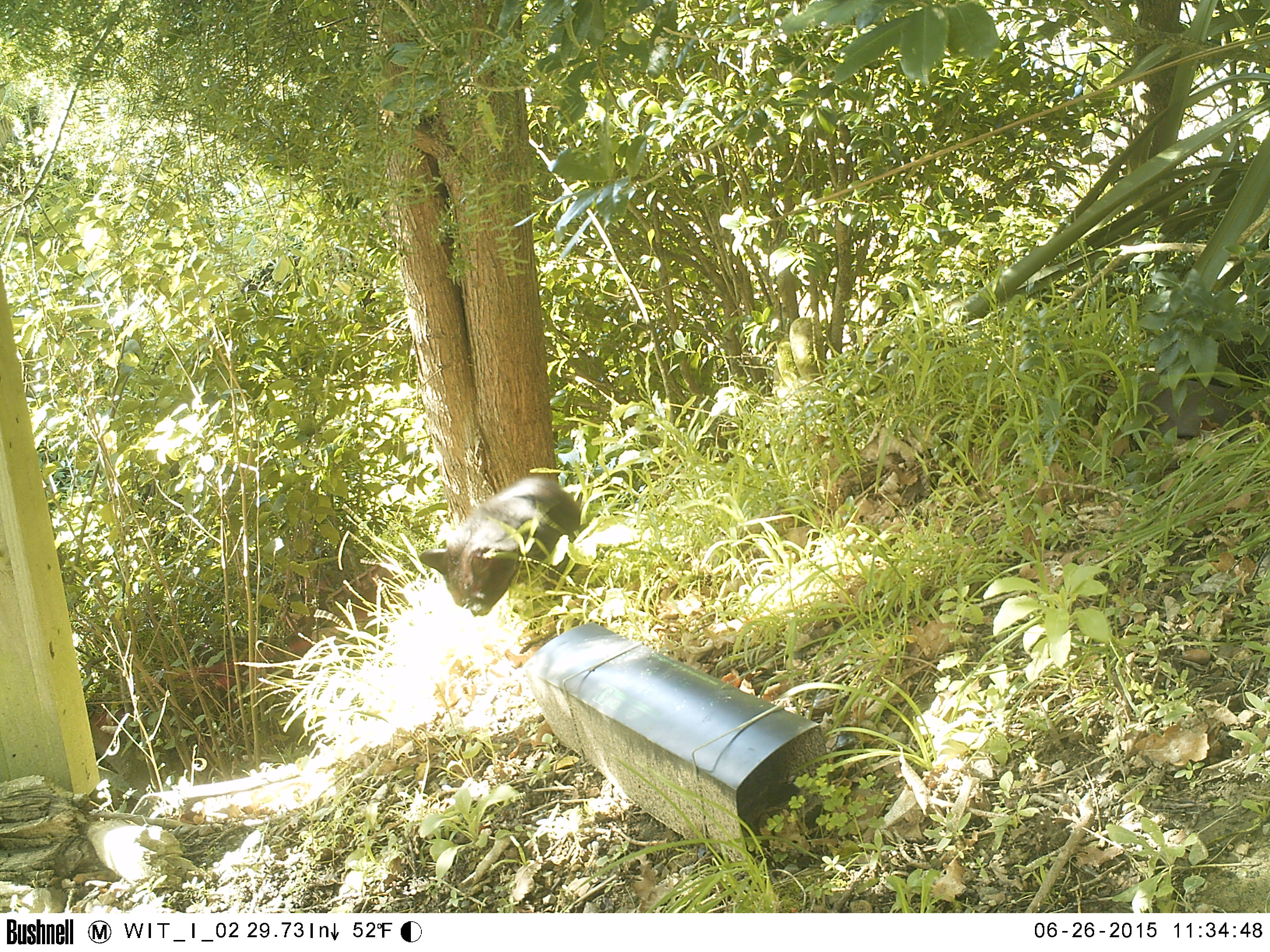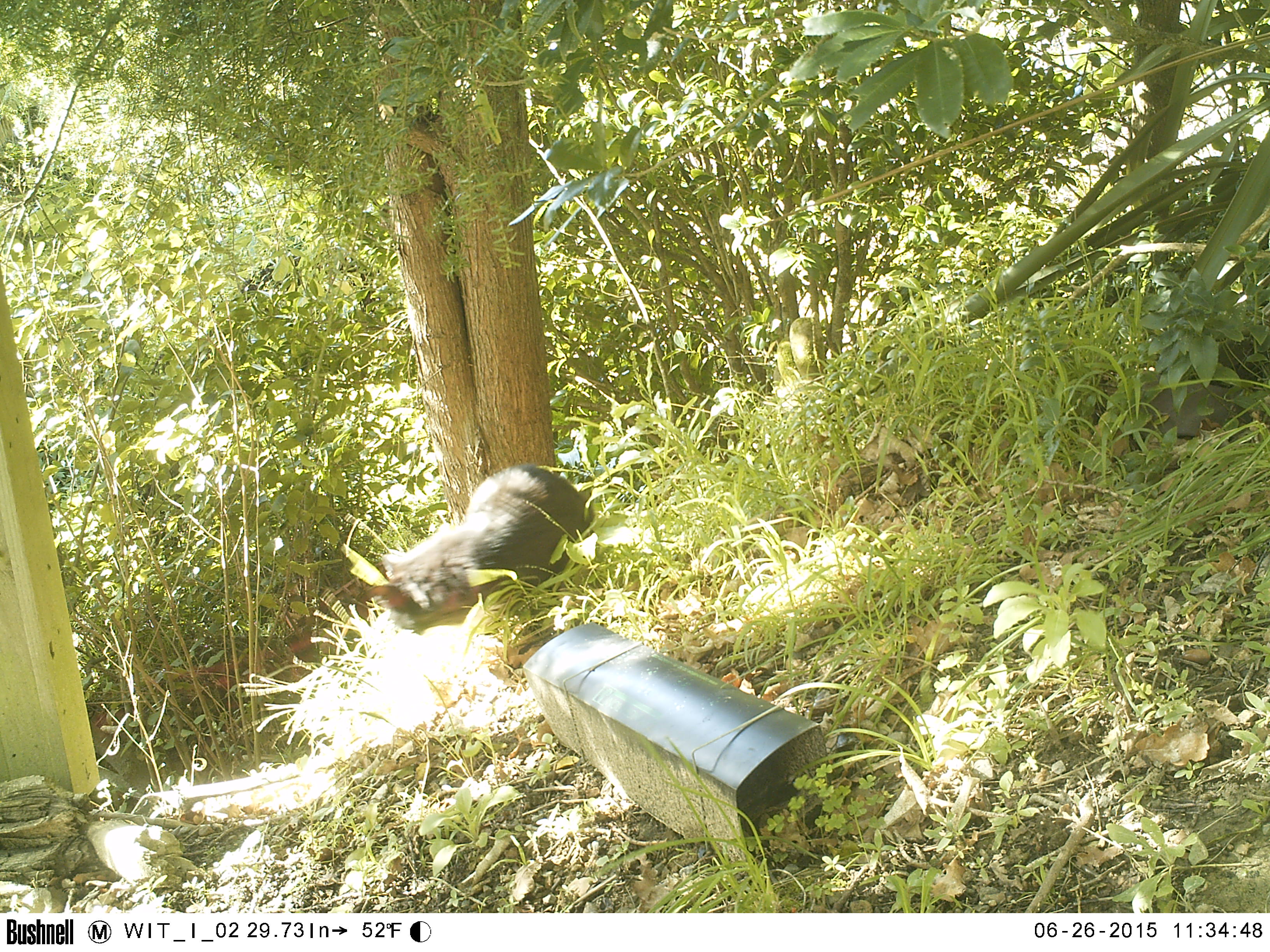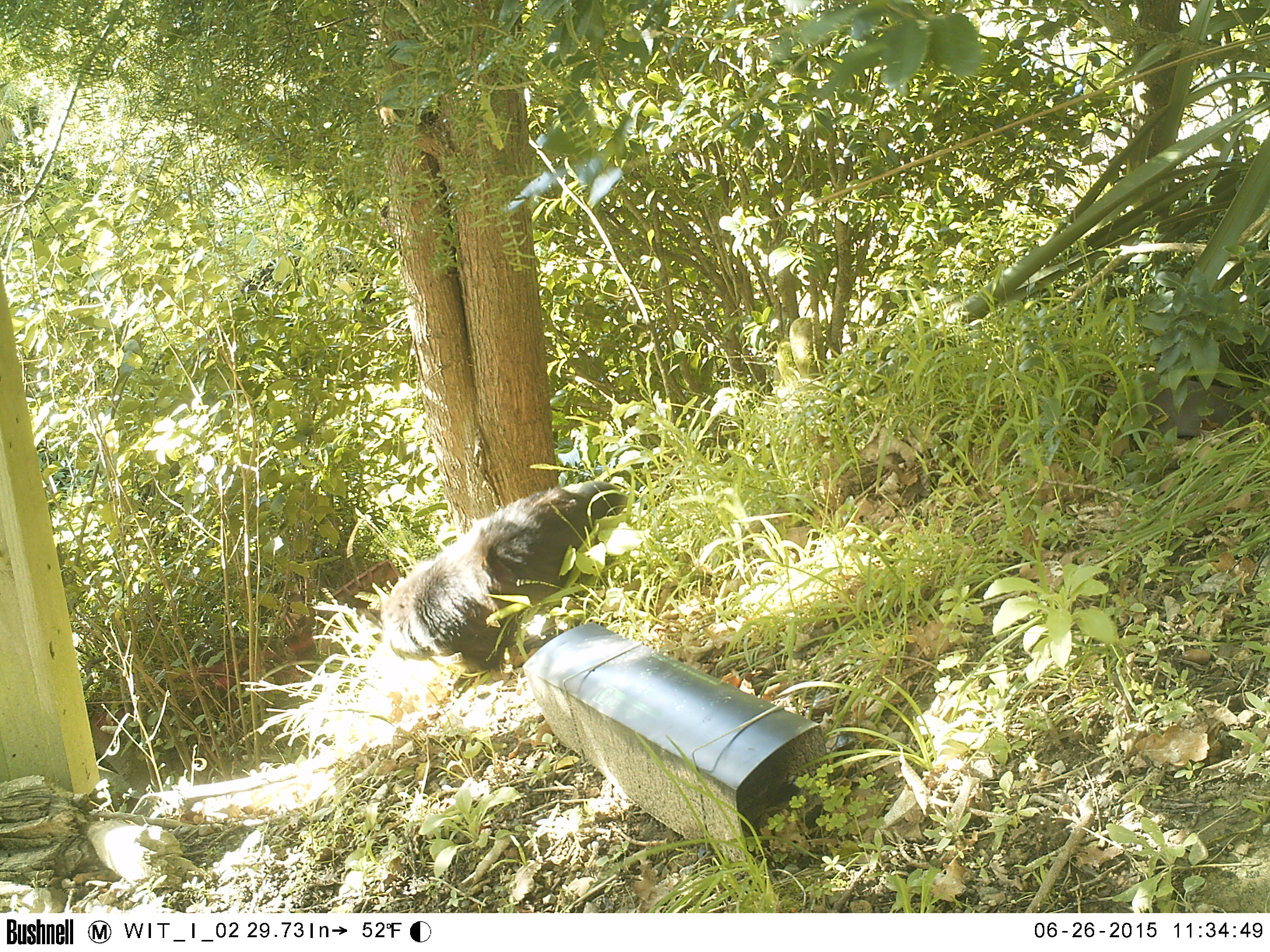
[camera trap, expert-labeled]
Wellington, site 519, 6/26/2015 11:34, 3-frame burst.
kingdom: Animalia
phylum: Chordata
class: Mammalia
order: Carnivora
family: Felidae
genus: Felis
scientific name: Felis catus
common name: cat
Cat (Felis catus).